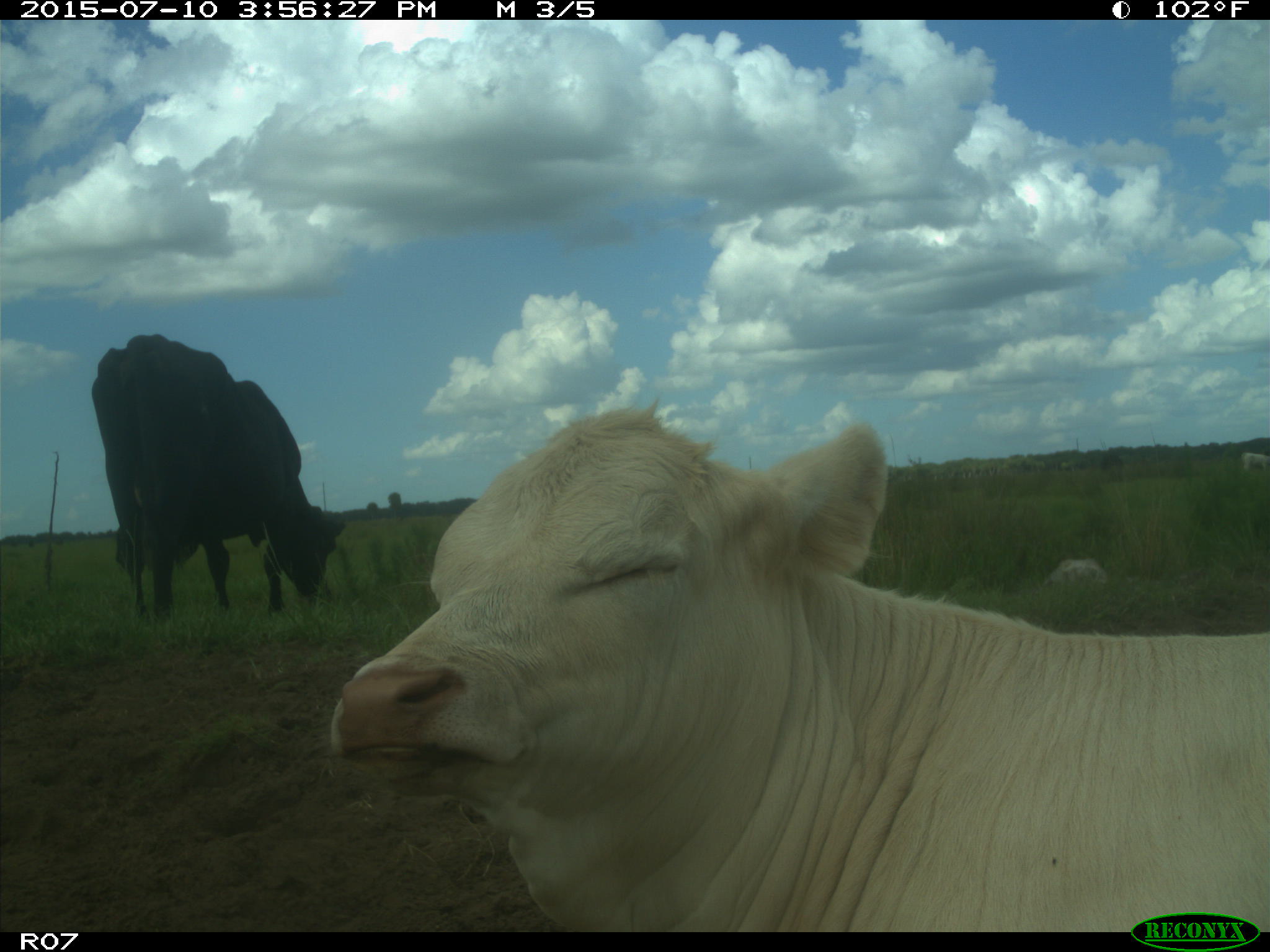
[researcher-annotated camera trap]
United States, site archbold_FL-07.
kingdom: Animalia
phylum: Chordata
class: Mammalia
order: Artiodactyla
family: Bovidae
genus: Bos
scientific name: Bos taurus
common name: domestic cow